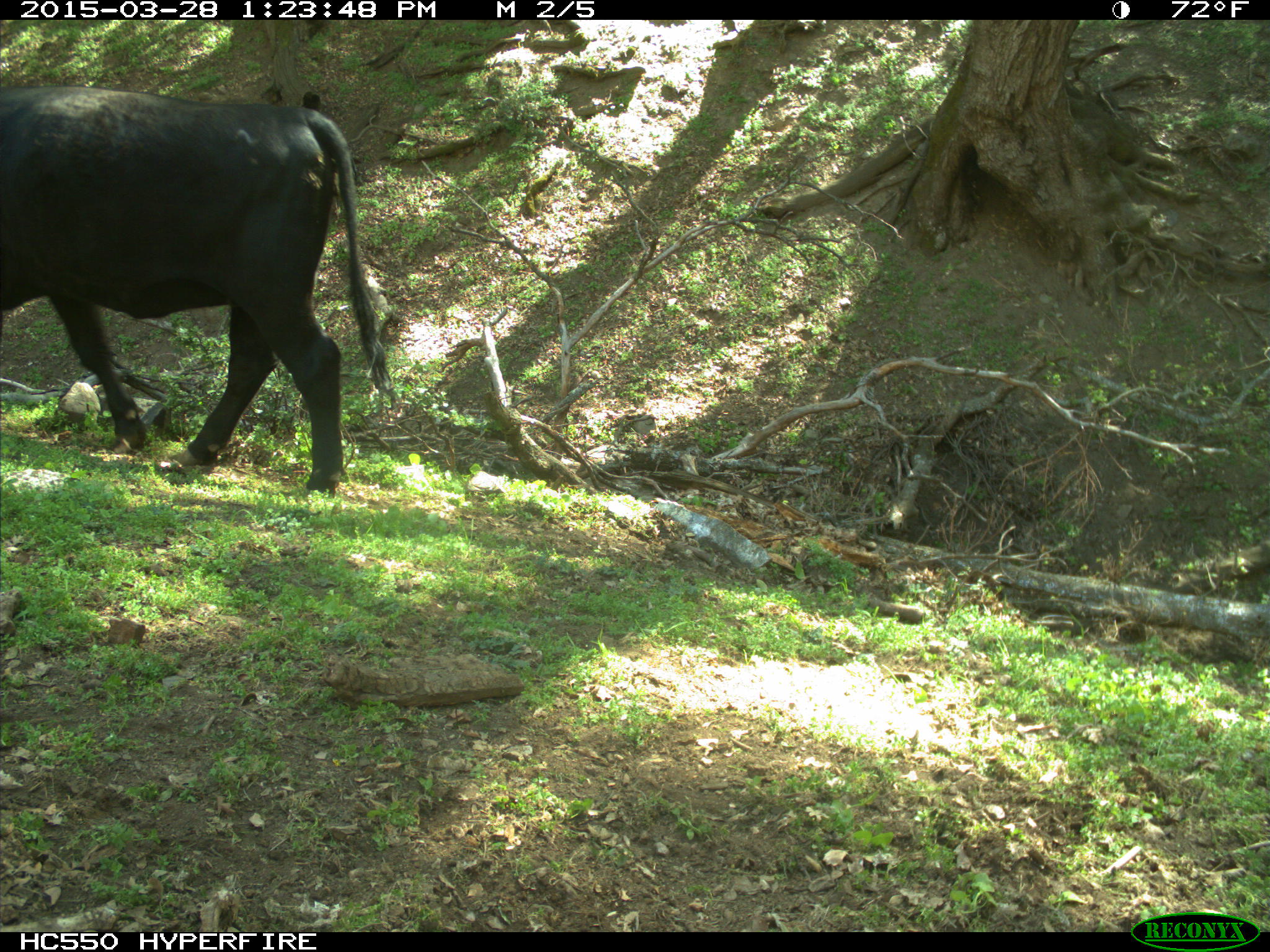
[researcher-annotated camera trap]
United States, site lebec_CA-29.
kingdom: Animalia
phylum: Chordata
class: Mammalia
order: Artiodactyla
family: Bovidae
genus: Bos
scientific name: Bos taurus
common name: domestic cow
Bos taurus (domestic cow).